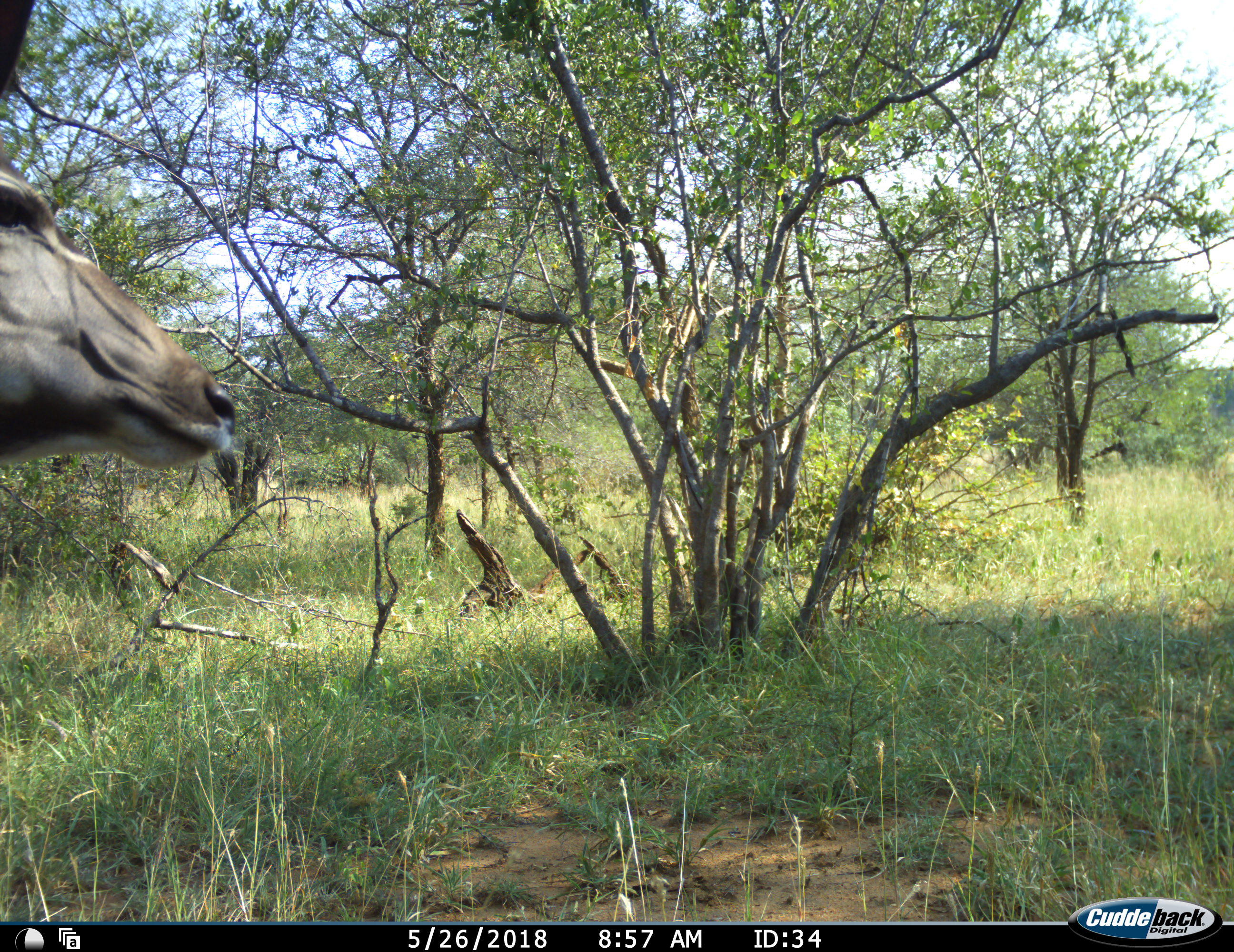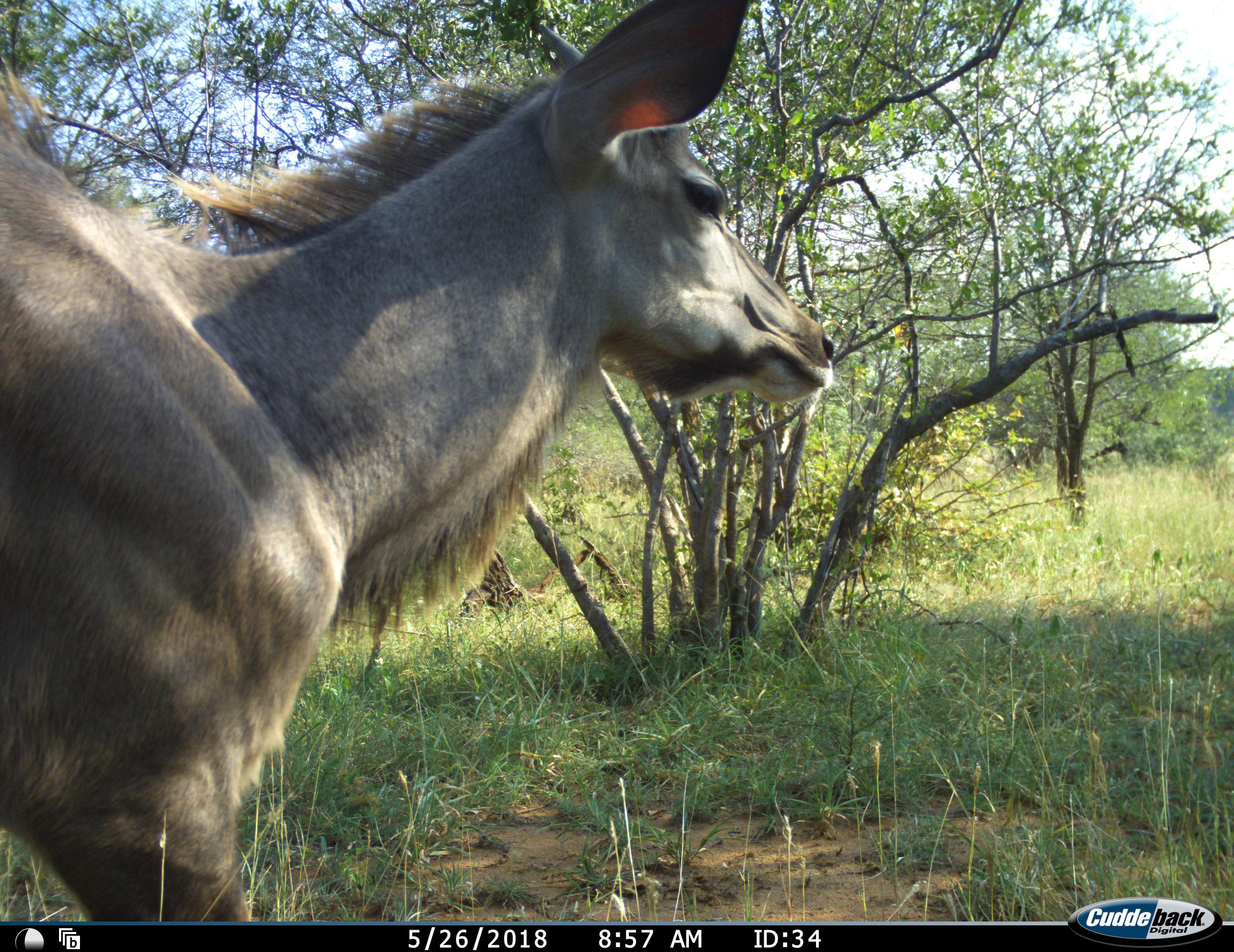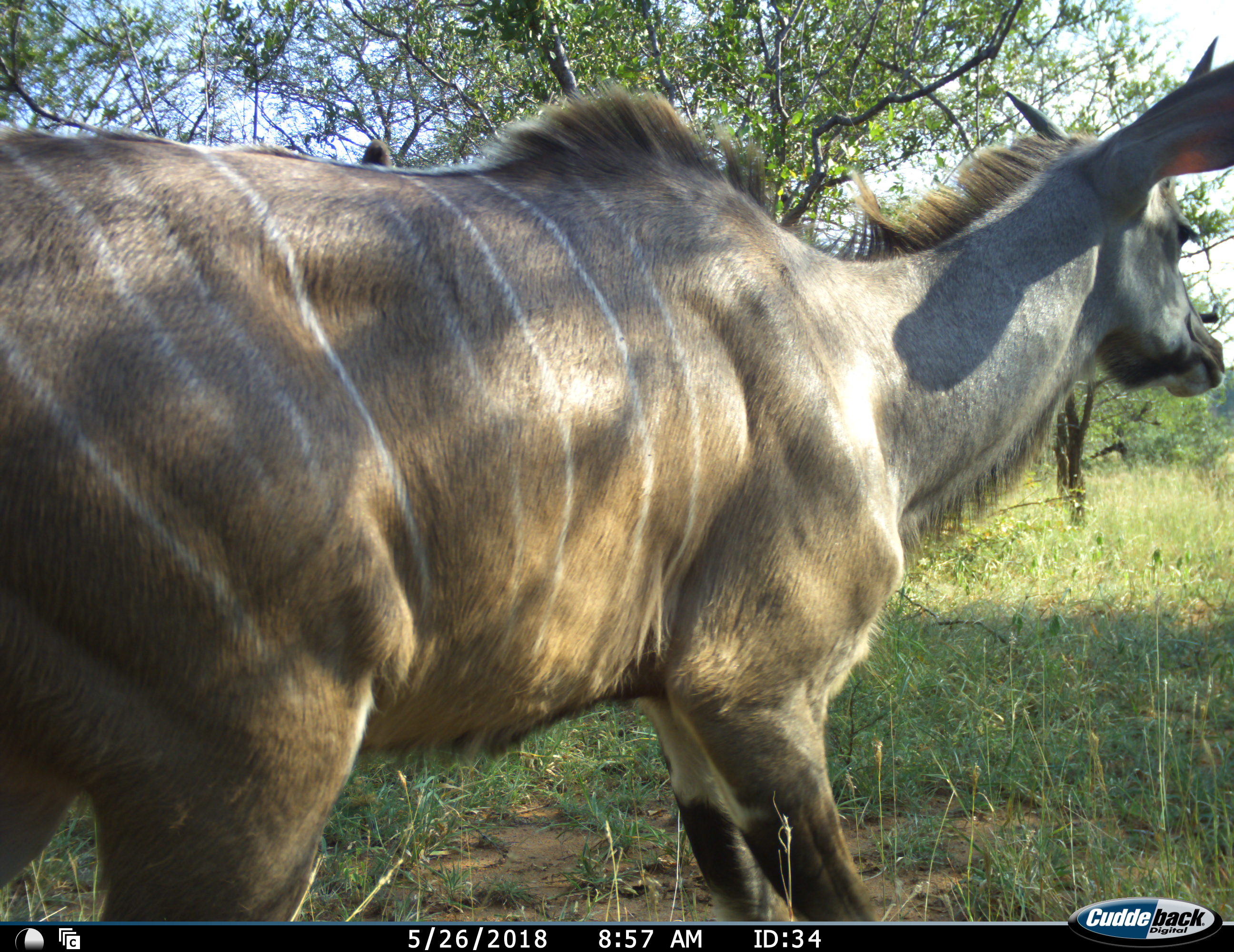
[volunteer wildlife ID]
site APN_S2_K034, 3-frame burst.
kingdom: Animalia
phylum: Chordata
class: Mammalia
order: Artiodactyla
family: Bovidae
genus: Tragelaphus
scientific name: Tragelaphus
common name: kudu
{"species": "kudu (Tragelaphus)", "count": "1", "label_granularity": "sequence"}